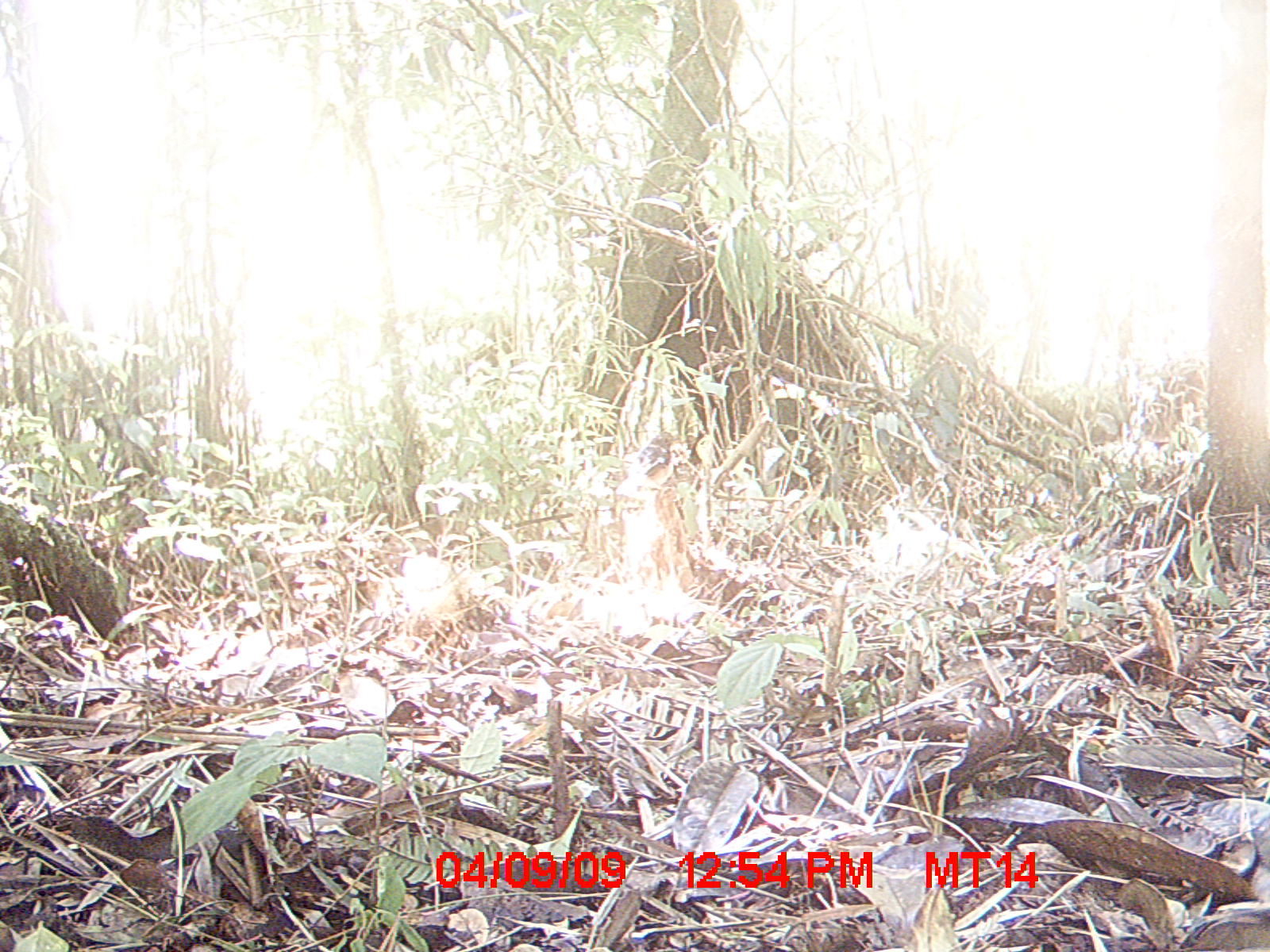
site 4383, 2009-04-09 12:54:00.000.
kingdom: Animalia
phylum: Chordata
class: Aves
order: Passeriformes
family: Muscicapidae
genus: Copsychus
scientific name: Copsychus albospecularis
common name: madagascar magpie-robin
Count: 1.